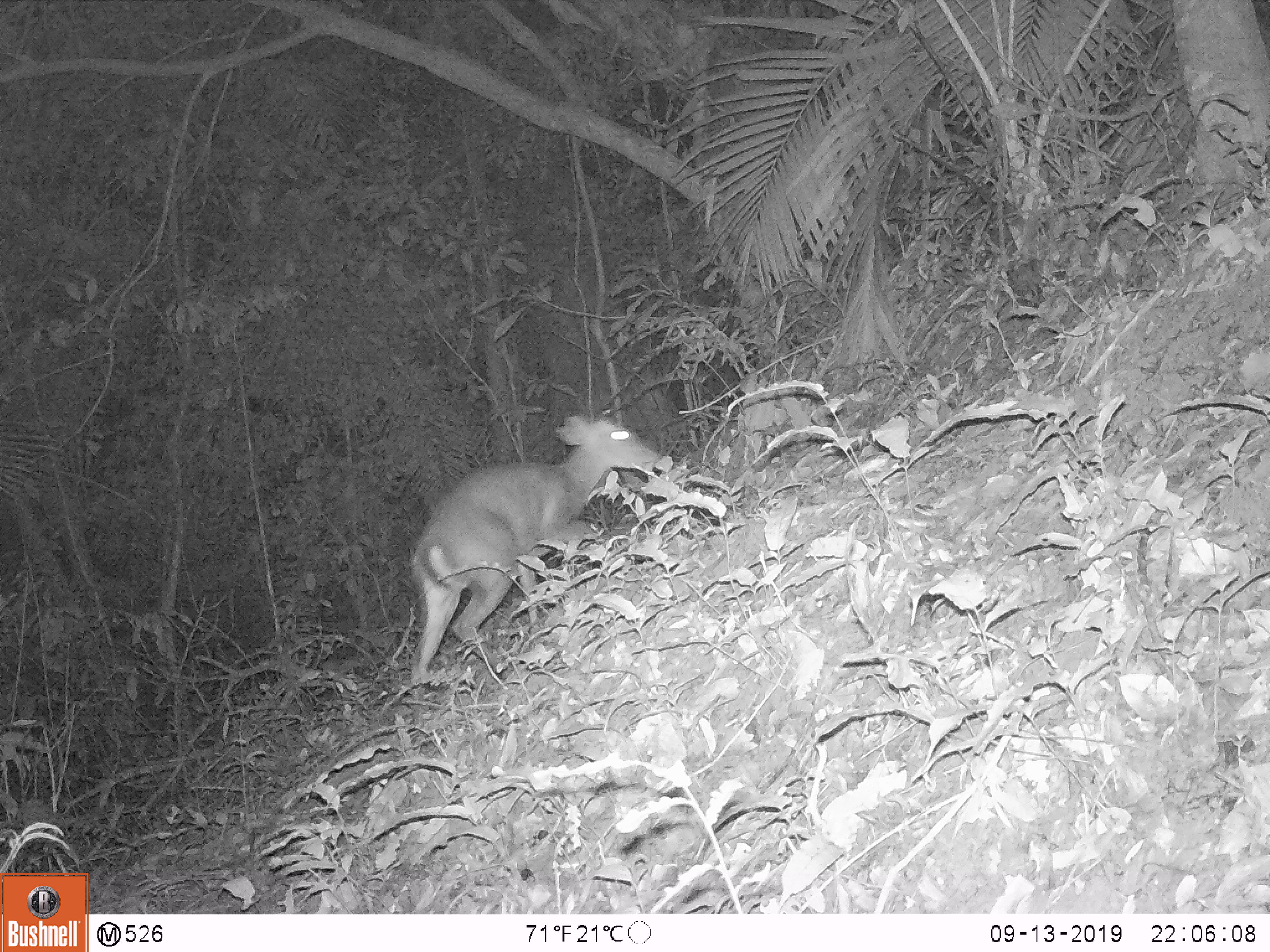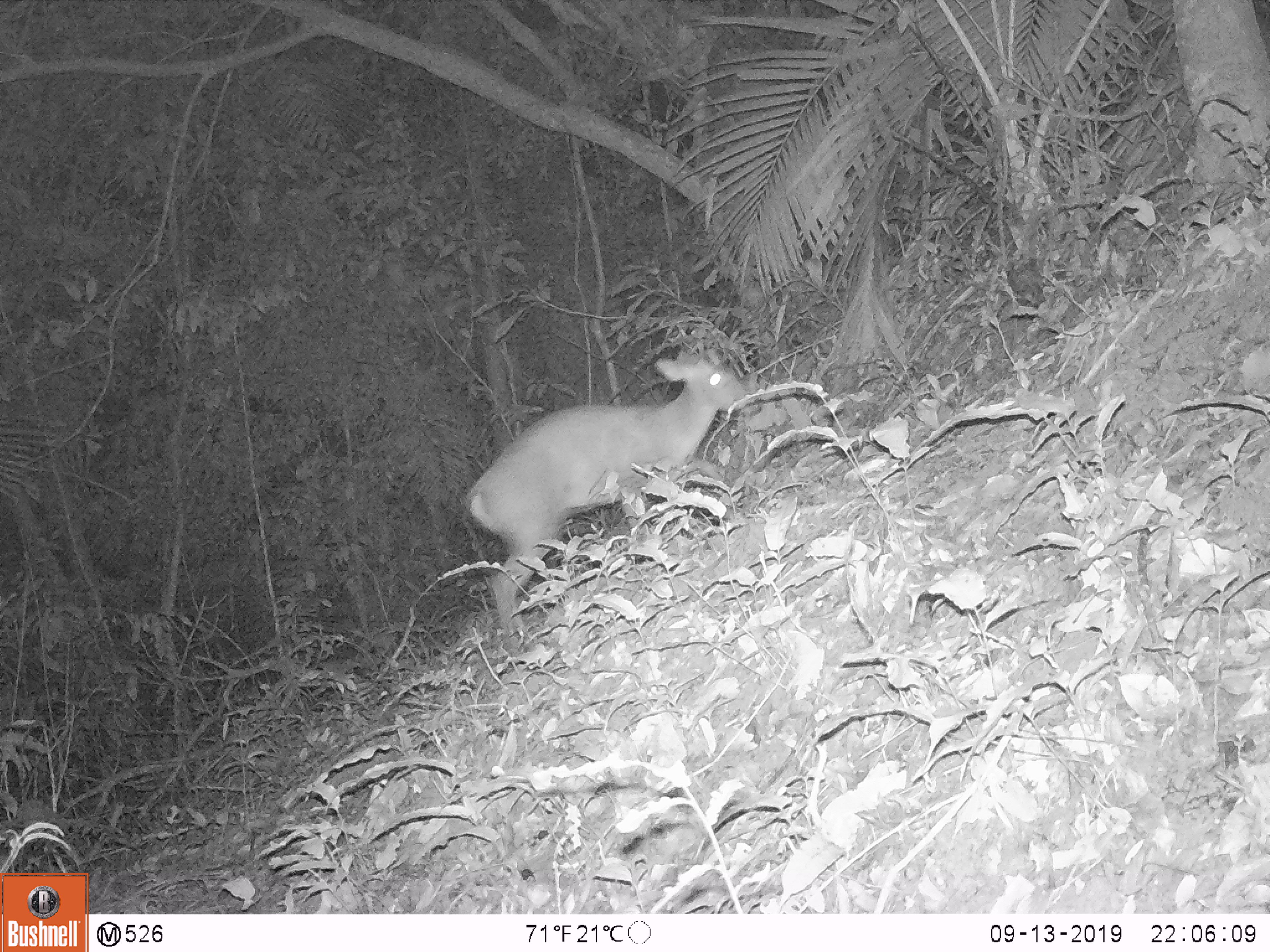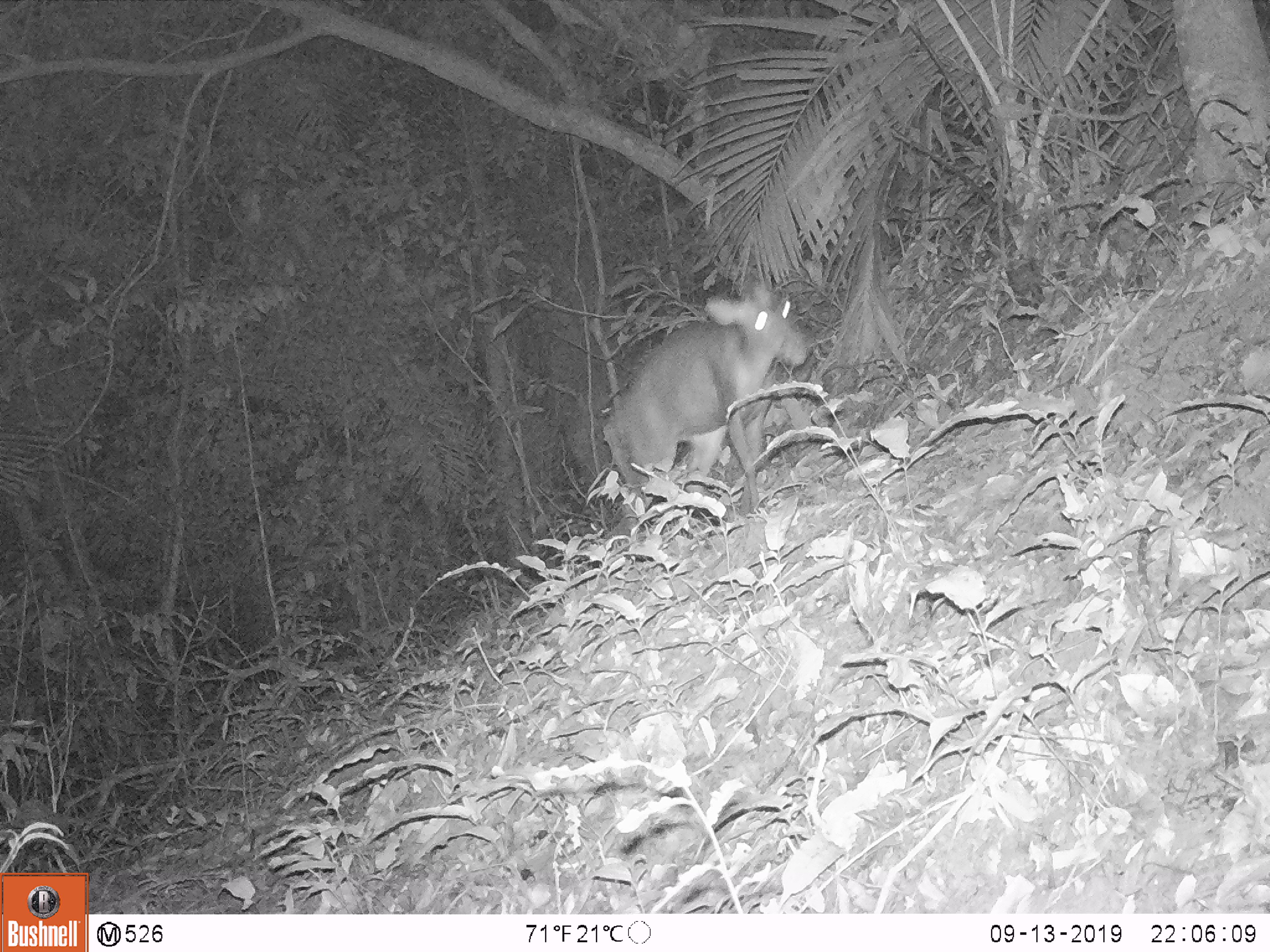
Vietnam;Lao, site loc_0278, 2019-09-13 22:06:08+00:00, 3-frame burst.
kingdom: Animalia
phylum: Chordata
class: Mammalia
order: Artiodactyla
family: Cervidae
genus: Muntiacus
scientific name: Muntiacus rooseveltorum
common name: roosevelt's muntjac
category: roosevelts muntjac group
Roosevelts muntjac group (roosevelt's muntjac) (Muntiacus rooseveltorum). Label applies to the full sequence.